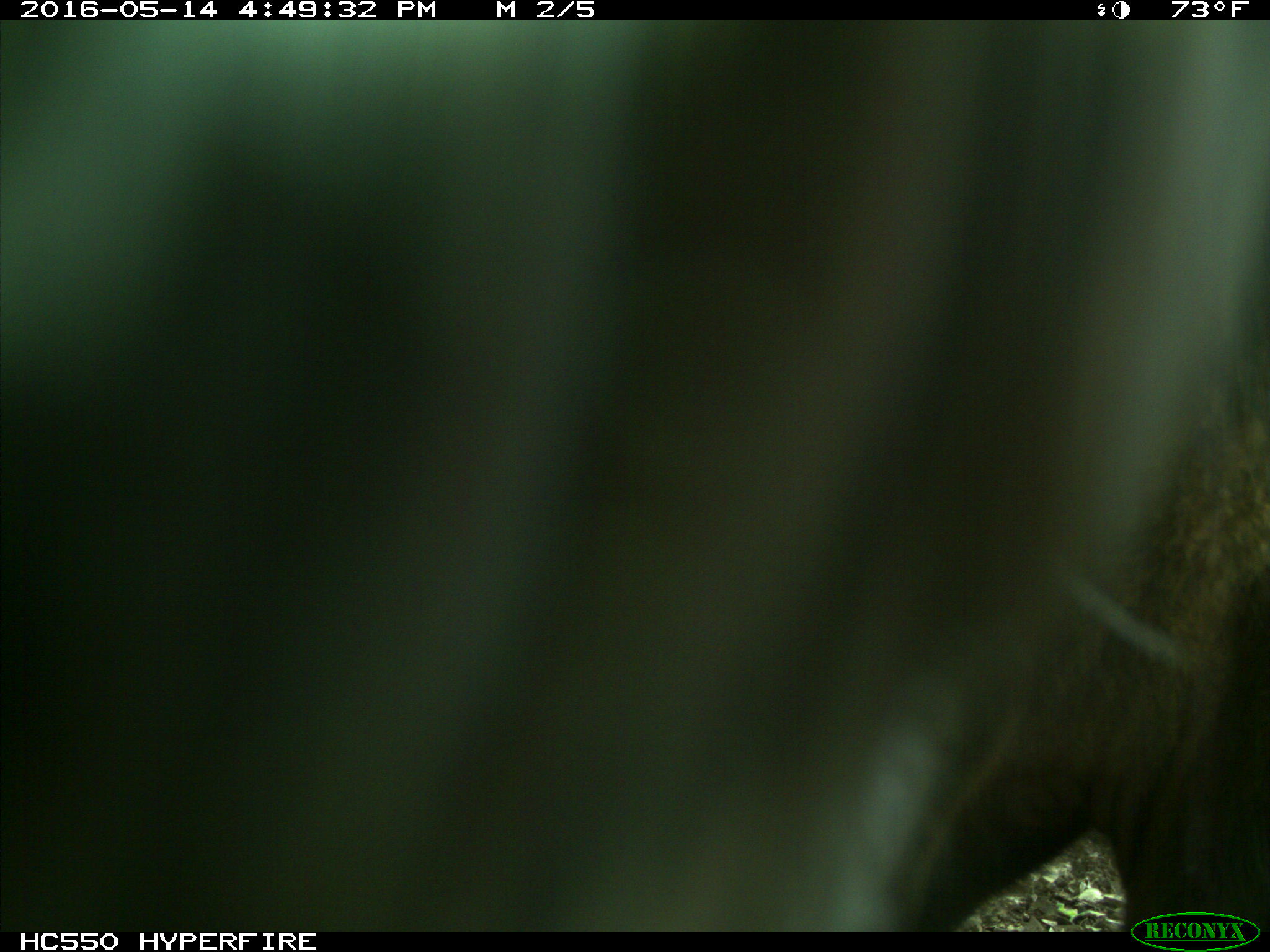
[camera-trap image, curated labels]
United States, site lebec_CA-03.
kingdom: Animalia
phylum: Chordata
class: Mammalia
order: Artiodactyla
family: Bovidae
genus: Bos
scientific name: Bos taurus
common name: domestic cow